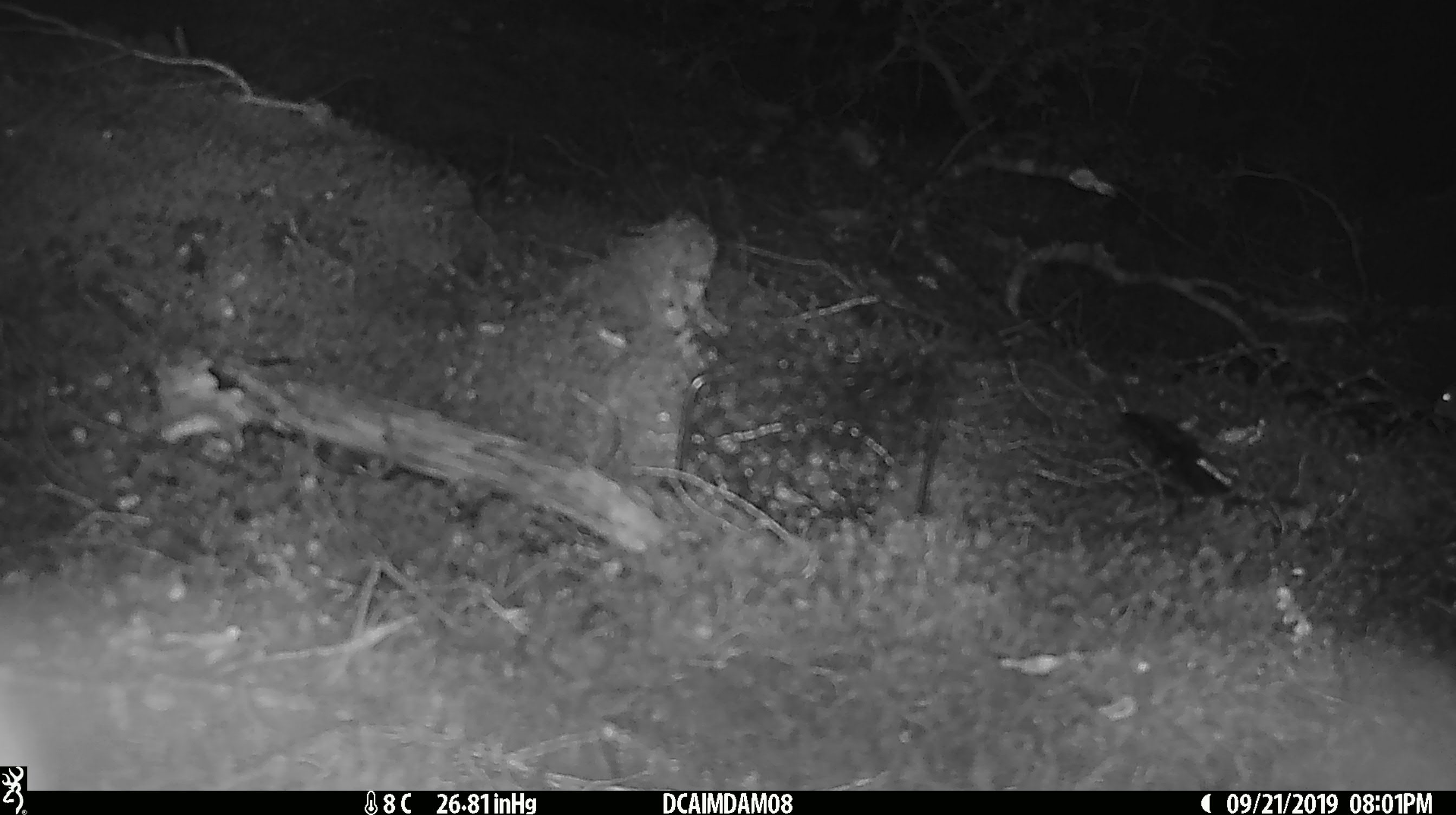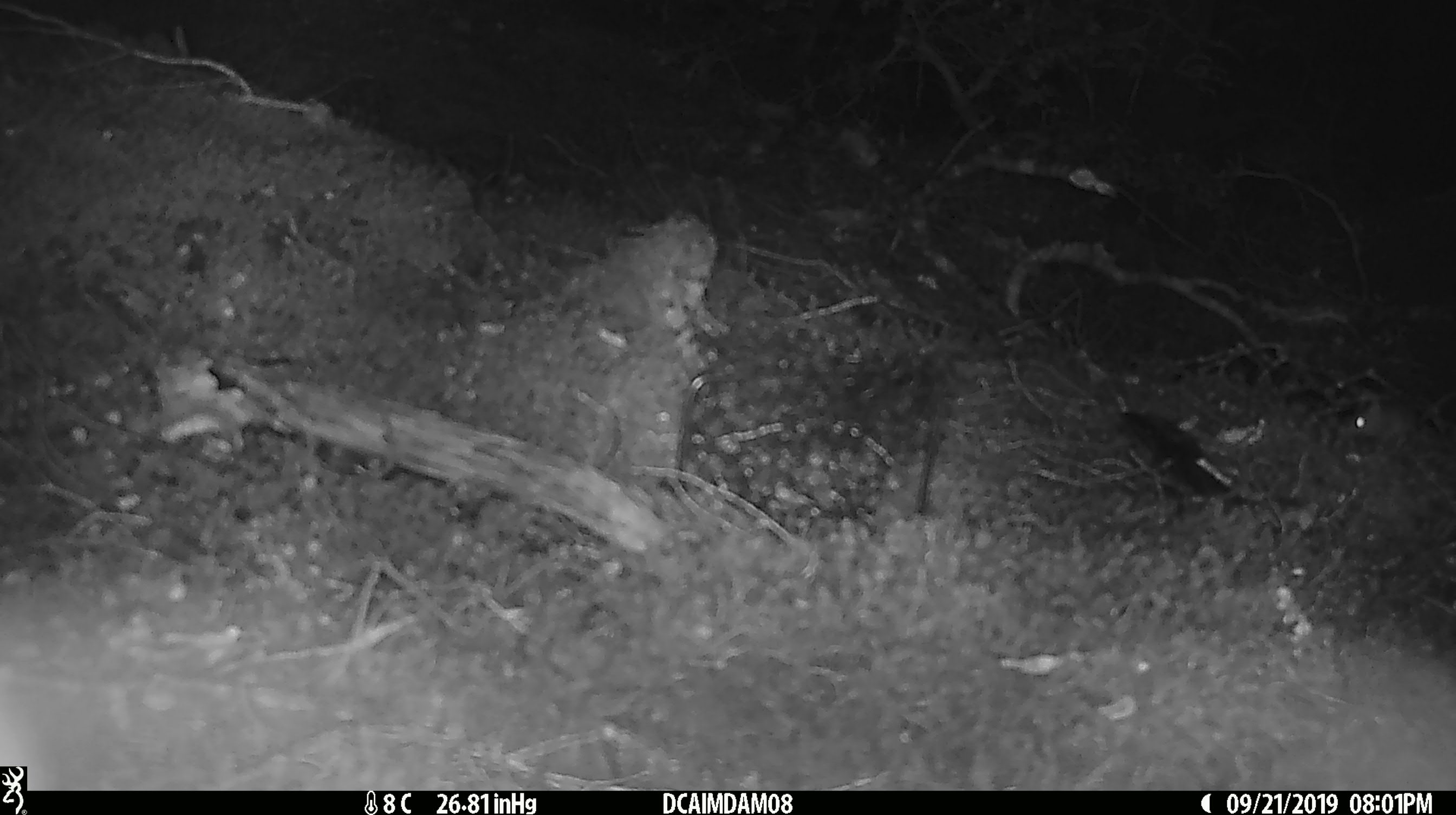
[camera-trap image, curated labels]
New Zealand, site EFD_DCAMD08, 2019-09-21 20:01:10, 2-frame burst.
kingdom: Animalia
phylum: Chordata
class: Mammalia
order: Rodentia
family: Muridae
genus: Mus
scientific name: Mus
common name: mouse